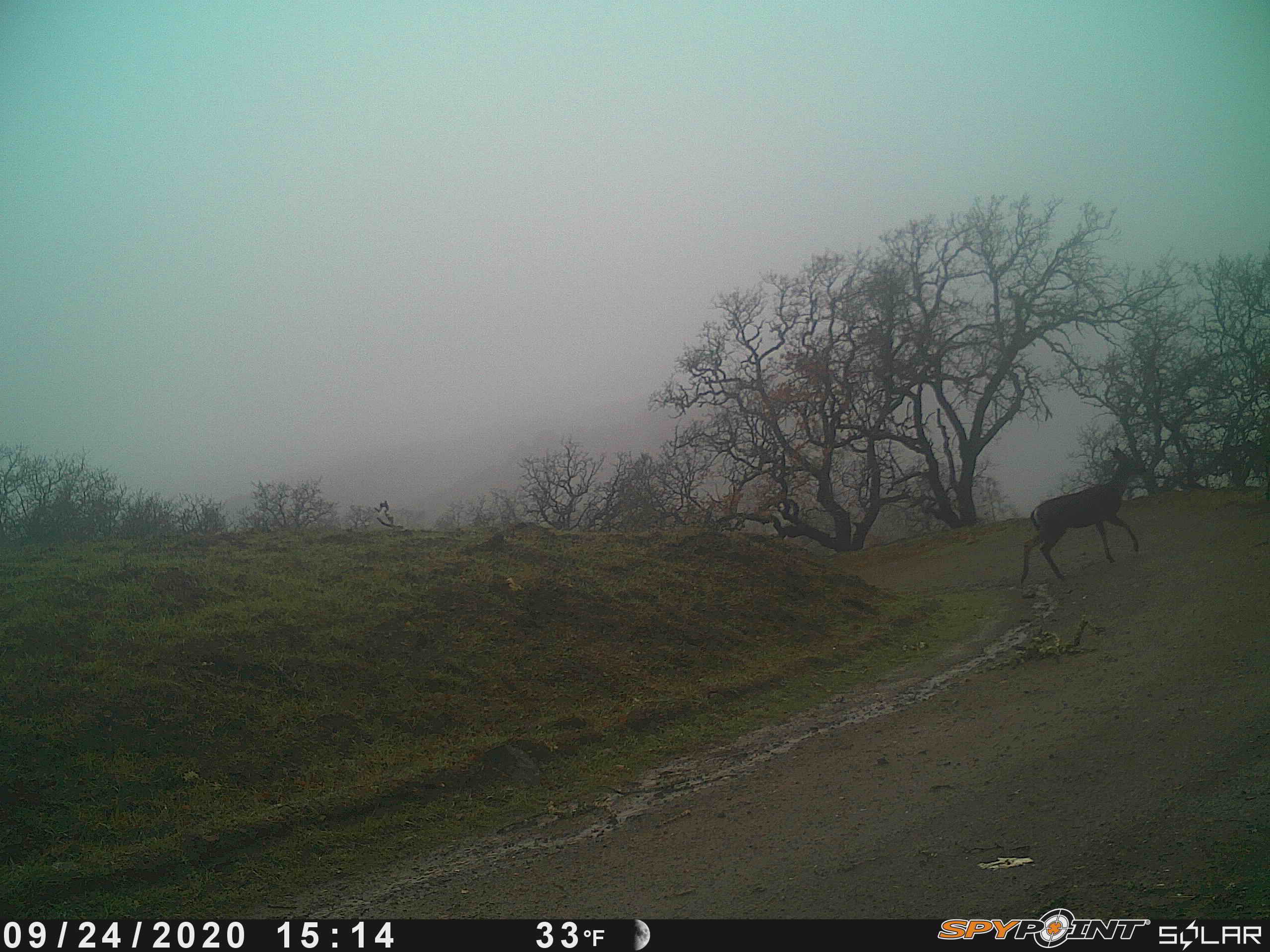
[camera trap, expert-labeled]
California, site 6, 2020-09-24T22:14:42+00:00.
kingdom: Animalia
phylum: Chordata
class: Mammalia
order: Artiodactyla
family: Cervidae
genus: Odocoileus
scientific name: Odocoileus hemionus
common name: mule deer